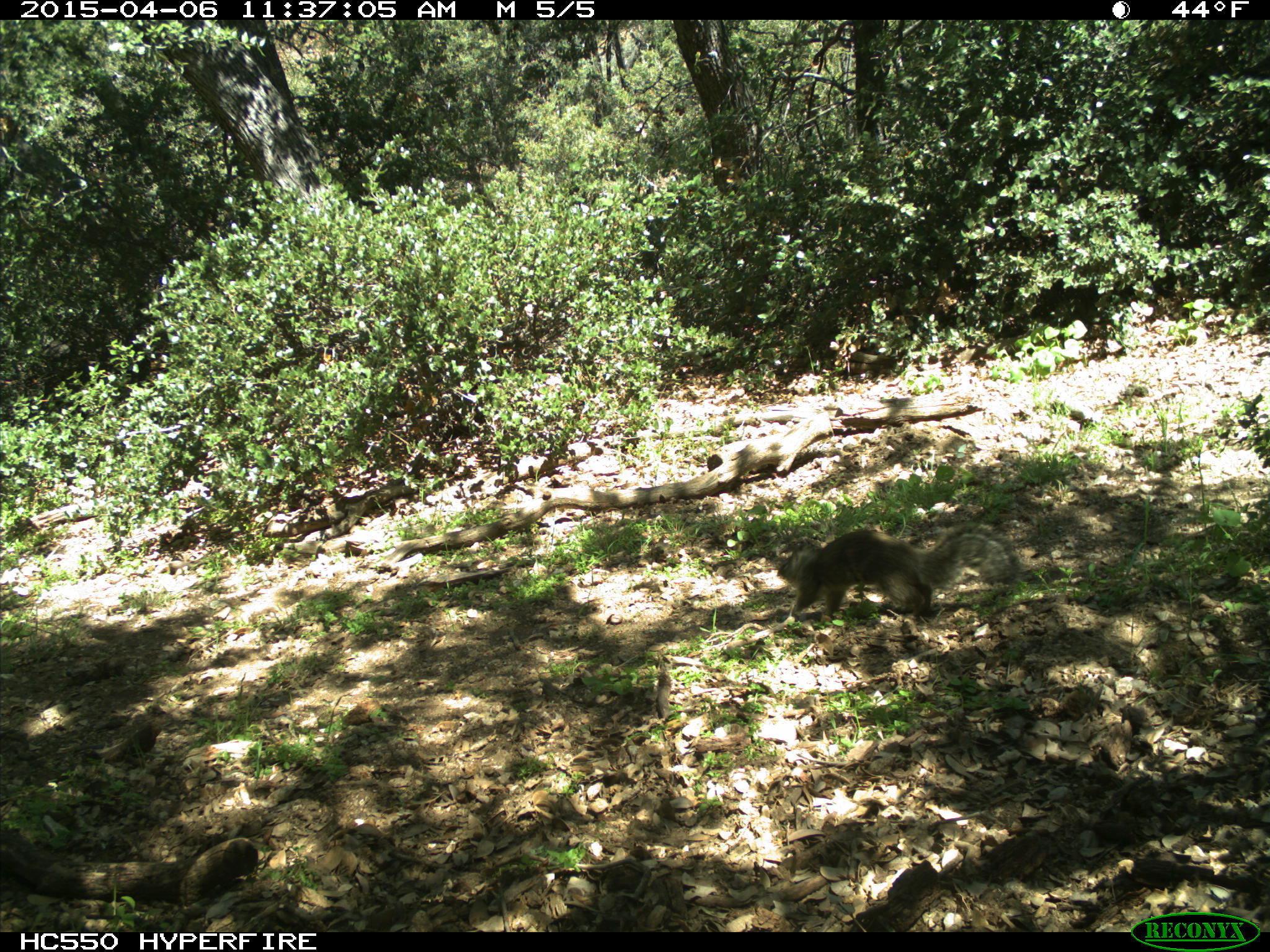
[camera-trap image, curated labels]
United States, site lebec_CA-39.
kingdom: Animalia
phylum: Chordata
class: Mammalia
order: Rodentia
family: Sciuridae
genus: Otospermophilus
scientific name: Otospermophilus beecheyi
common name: california ground squirrel